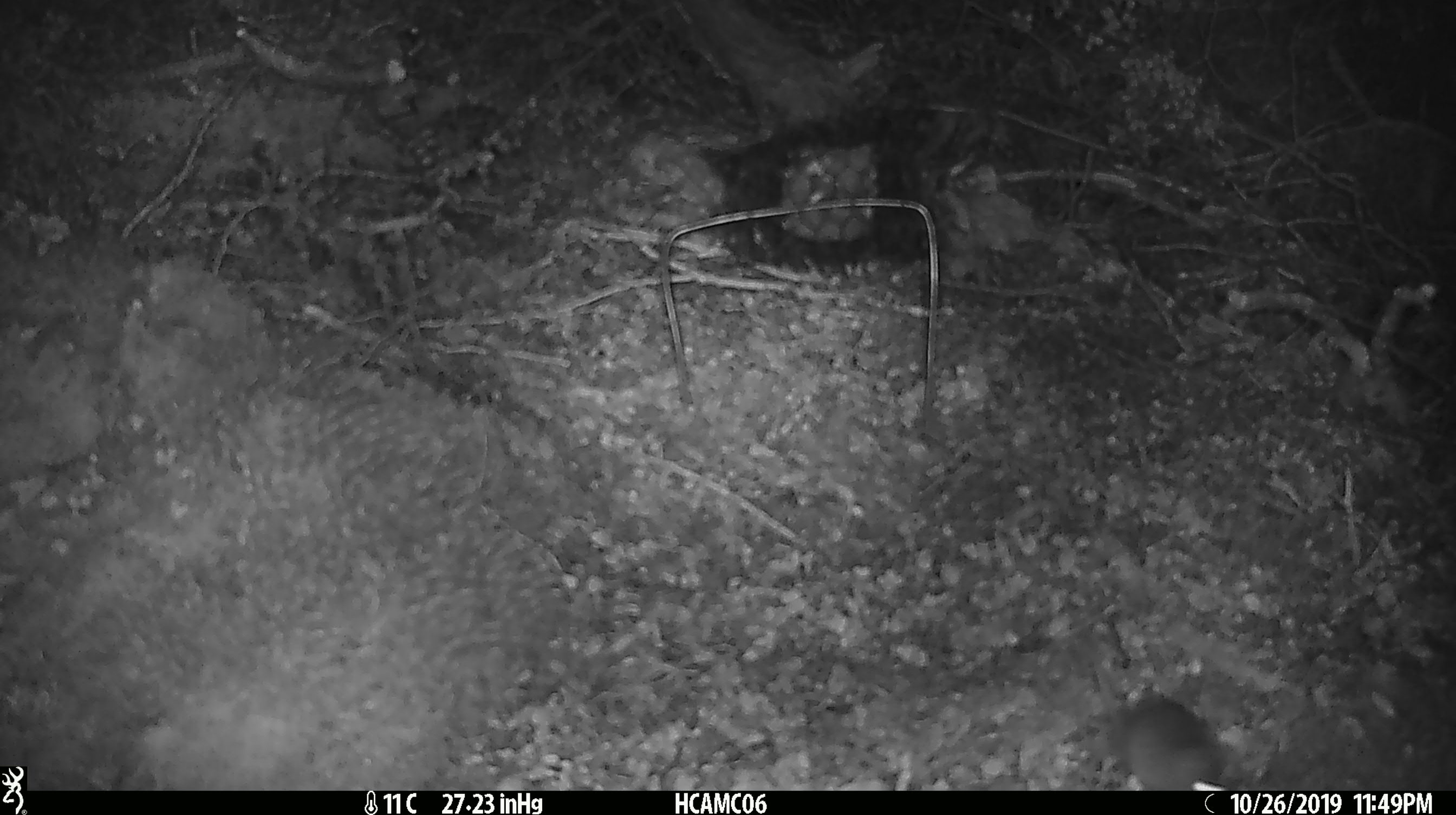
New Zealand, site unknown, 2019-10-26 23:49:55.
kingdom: Animalia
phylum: Chordata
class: Mammalia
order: Rodentia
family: Muridae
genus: Mus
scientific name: Mus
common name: mouse